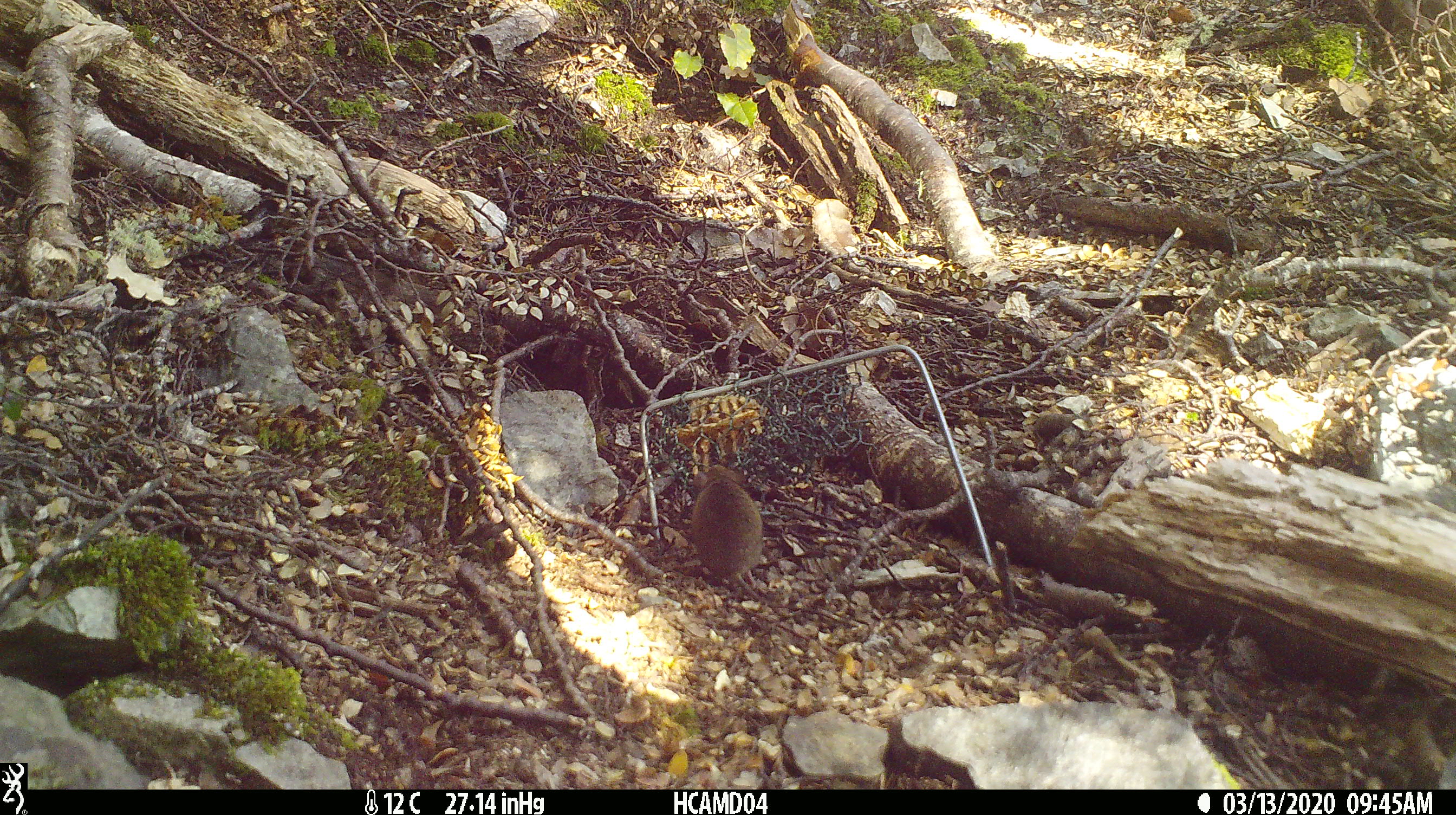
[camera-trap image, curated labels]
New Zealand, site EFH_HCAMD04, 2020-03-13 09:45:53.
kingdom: Animalia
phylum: Chordata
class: Mammalia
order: Rodentia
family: Muridae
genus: Mus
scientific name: Mus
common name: mouse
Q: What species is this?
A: Mouse (Mus).